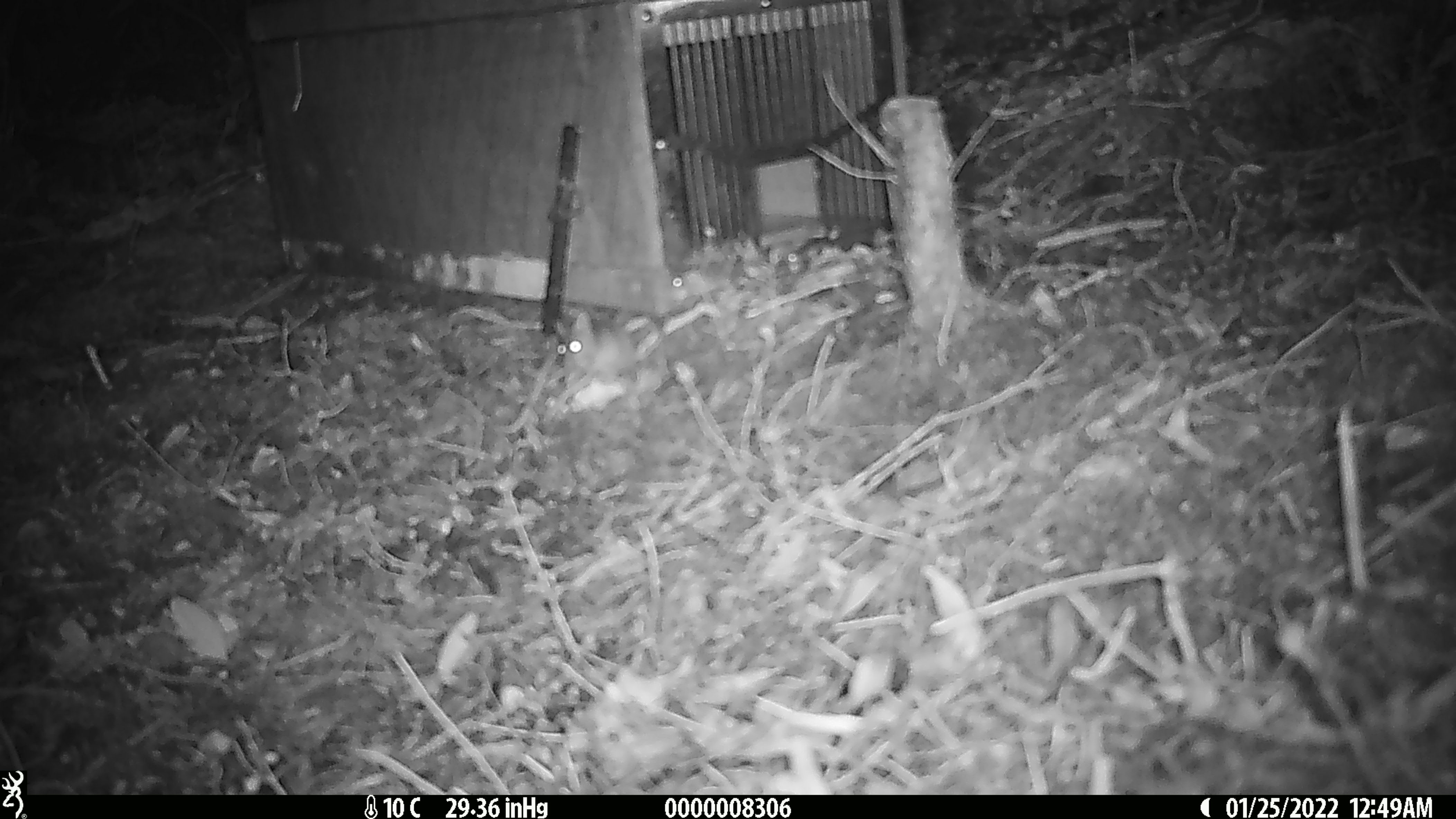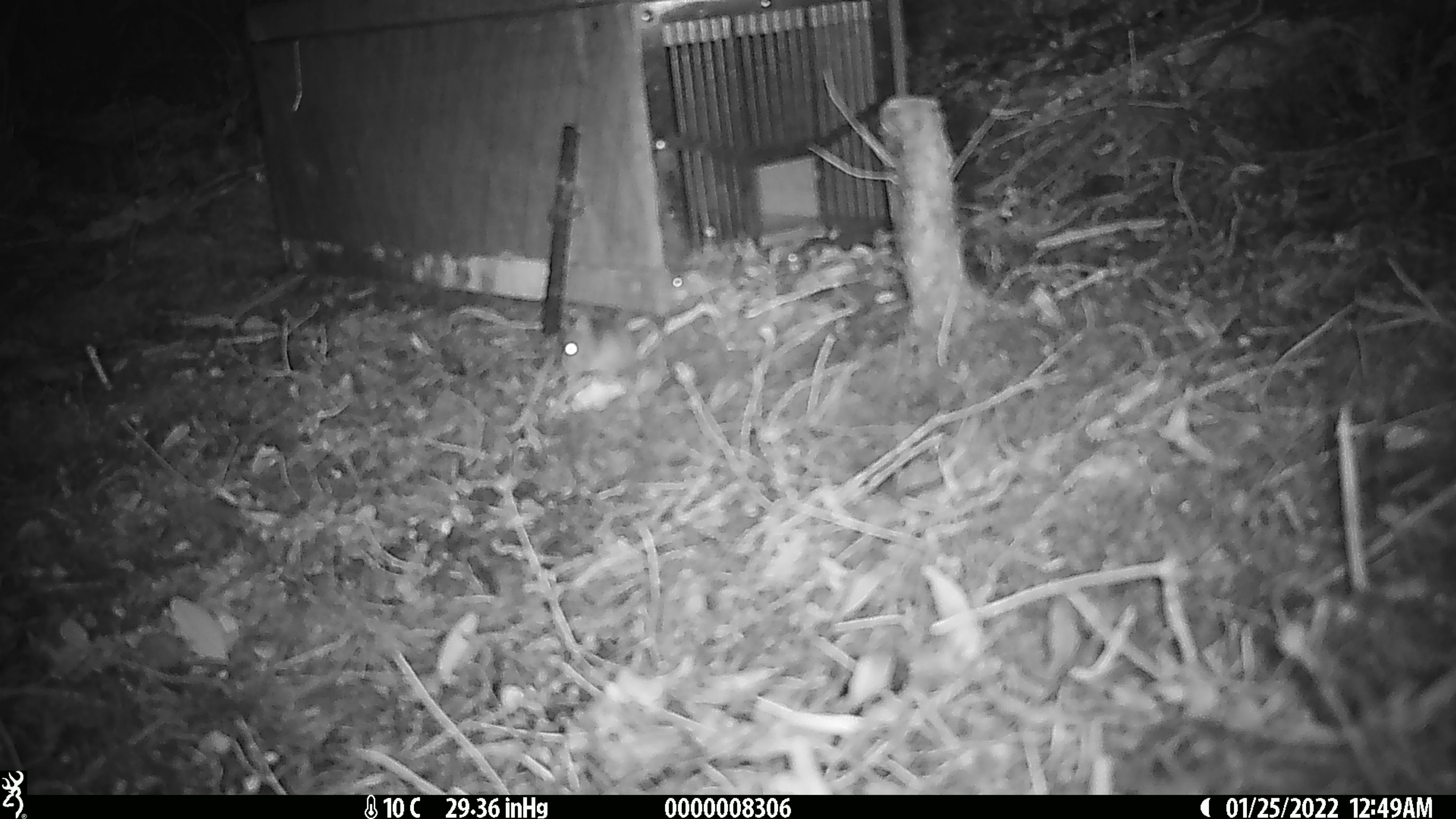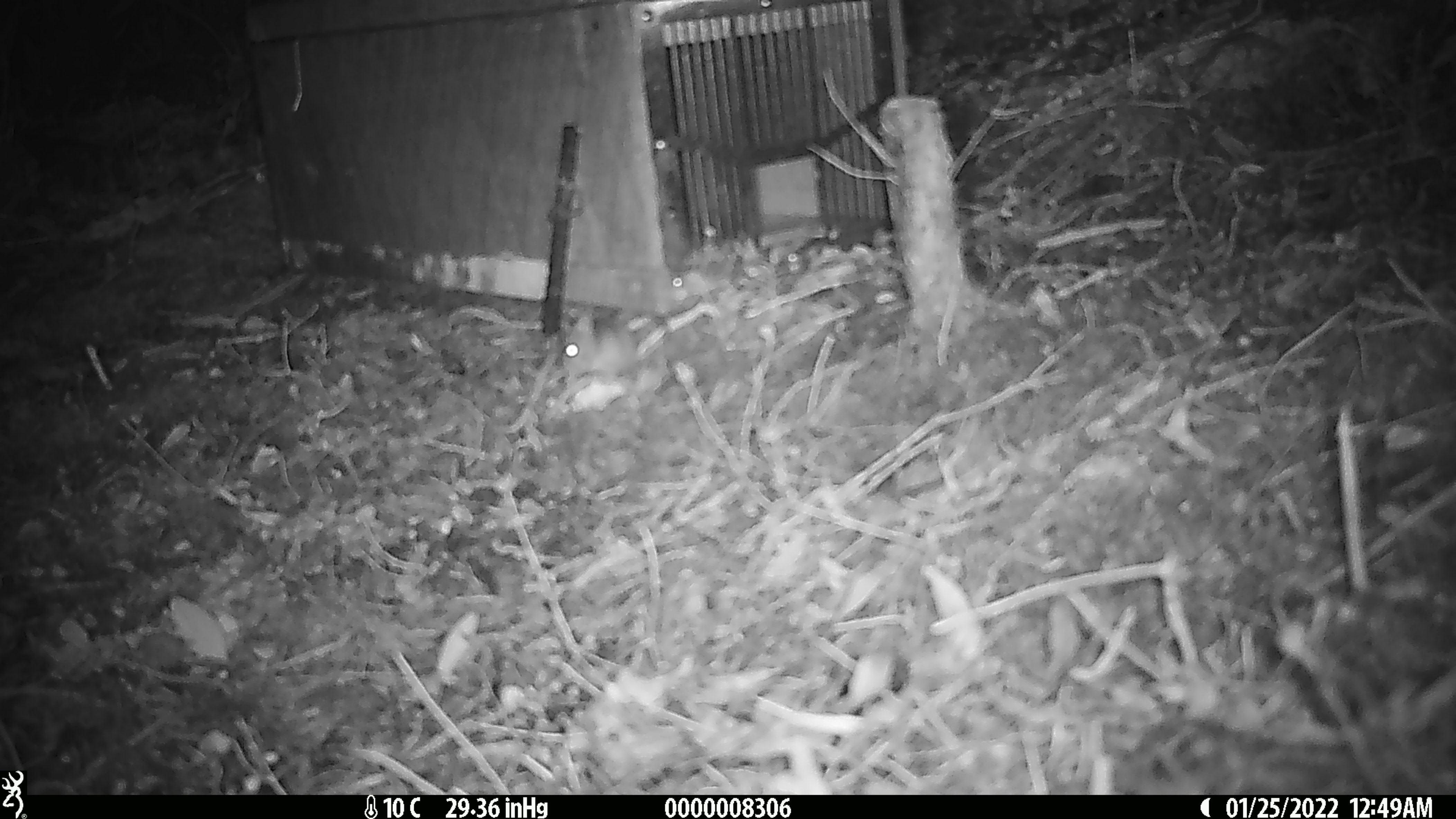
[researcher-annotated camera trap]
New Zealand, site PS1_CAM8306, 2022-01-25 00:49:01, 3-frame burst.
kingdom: Animalia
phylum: Chordata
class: Mammalia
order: Rodentia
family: Muridae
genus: Mus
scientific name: Mus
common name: mouse